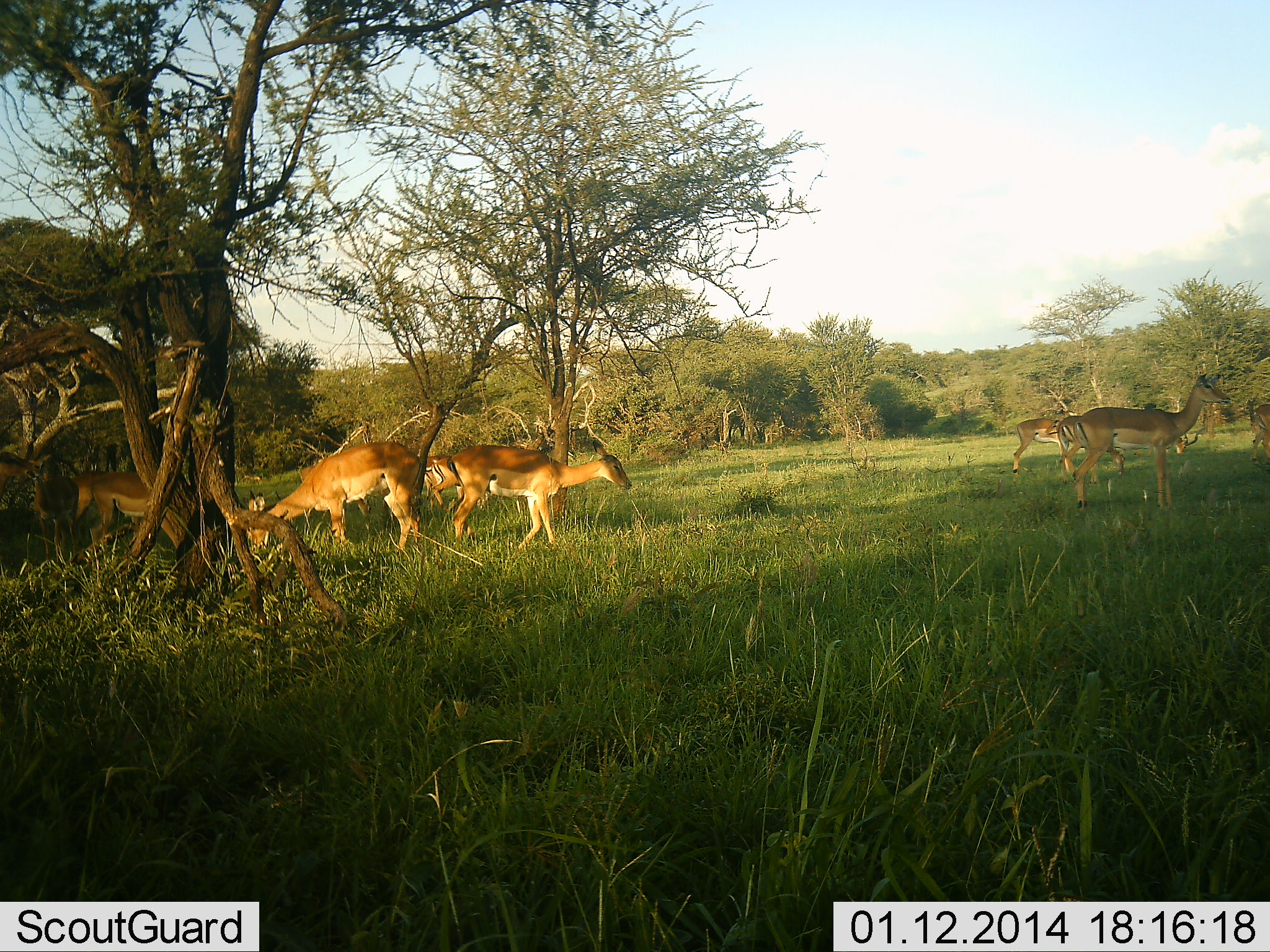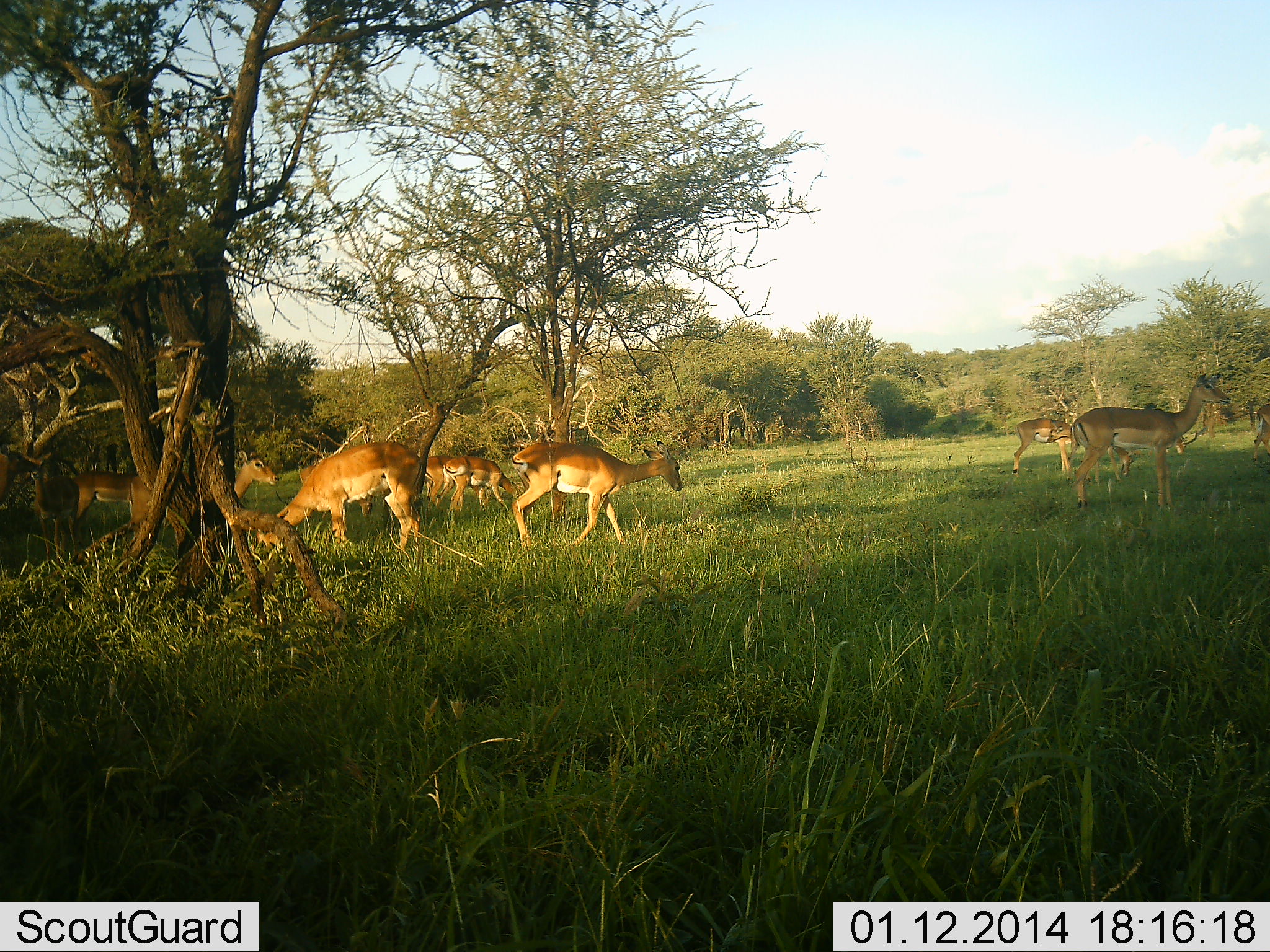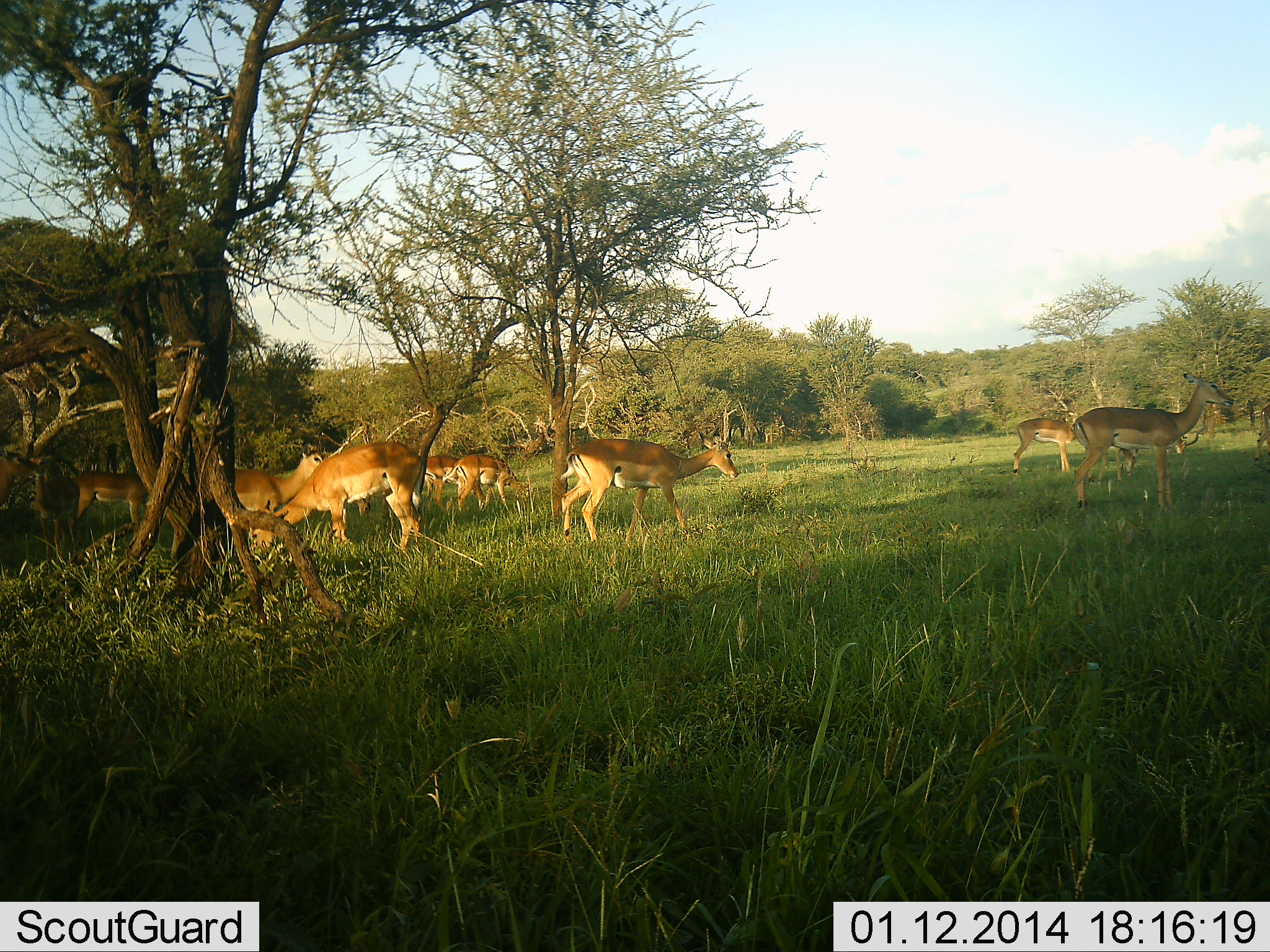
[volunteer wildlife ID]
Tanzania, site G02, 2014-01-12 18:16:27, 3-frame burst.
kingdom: Animalia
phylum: Chordata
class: Mammalia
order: Artiodactyla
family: Bovidae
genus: Aepyceros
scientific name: Aepyceros melampus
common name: impala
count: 11-50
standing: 70%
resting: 0%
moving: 70%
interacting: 0%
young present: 0%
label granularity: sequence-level